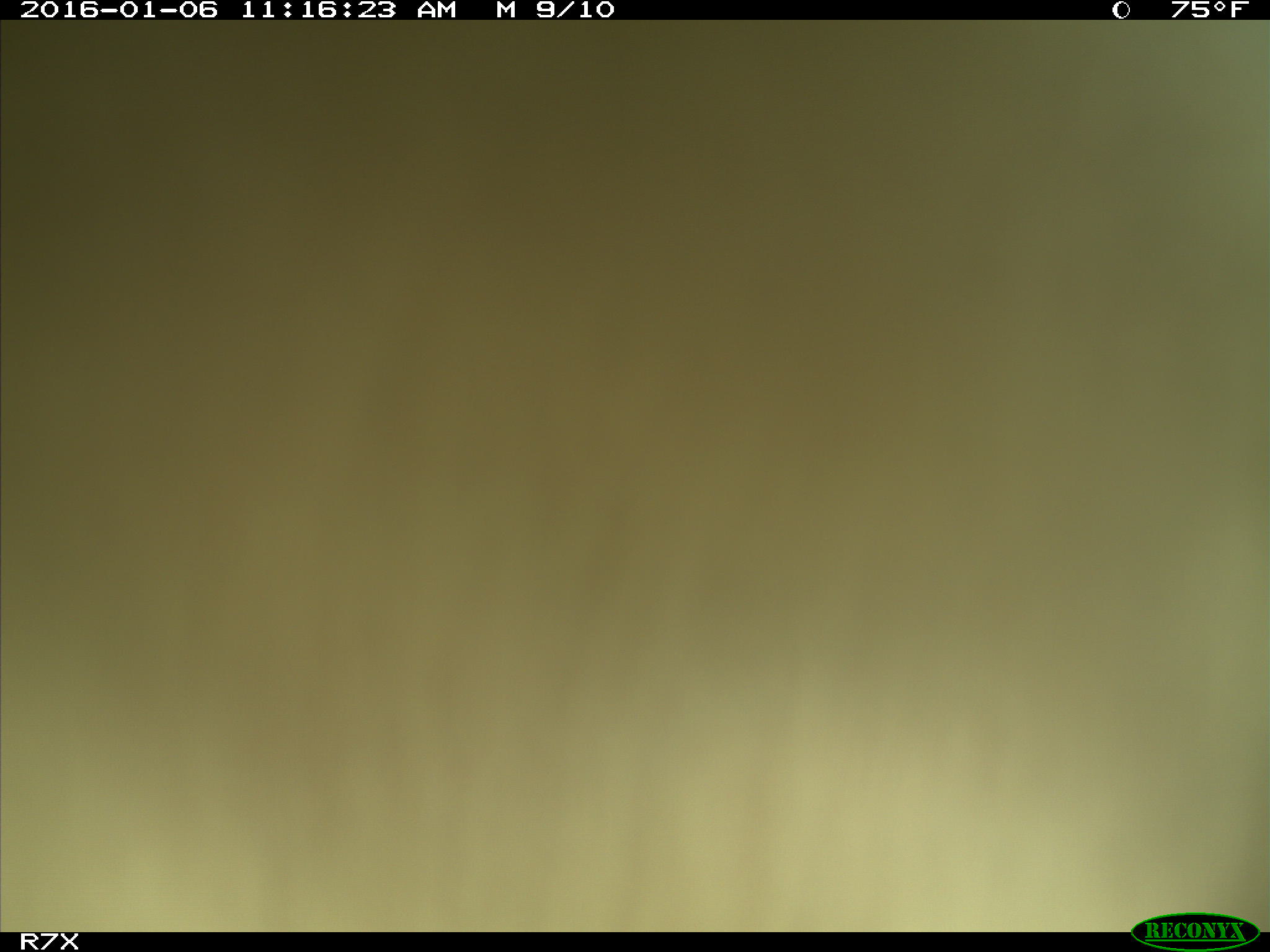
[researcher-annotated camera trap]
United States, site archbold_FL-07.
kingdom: Animalia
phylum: Chordata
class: Mammalia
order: Artiodactyla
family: Bovidae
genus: Bos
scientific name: Bos taurus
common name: domestic cow